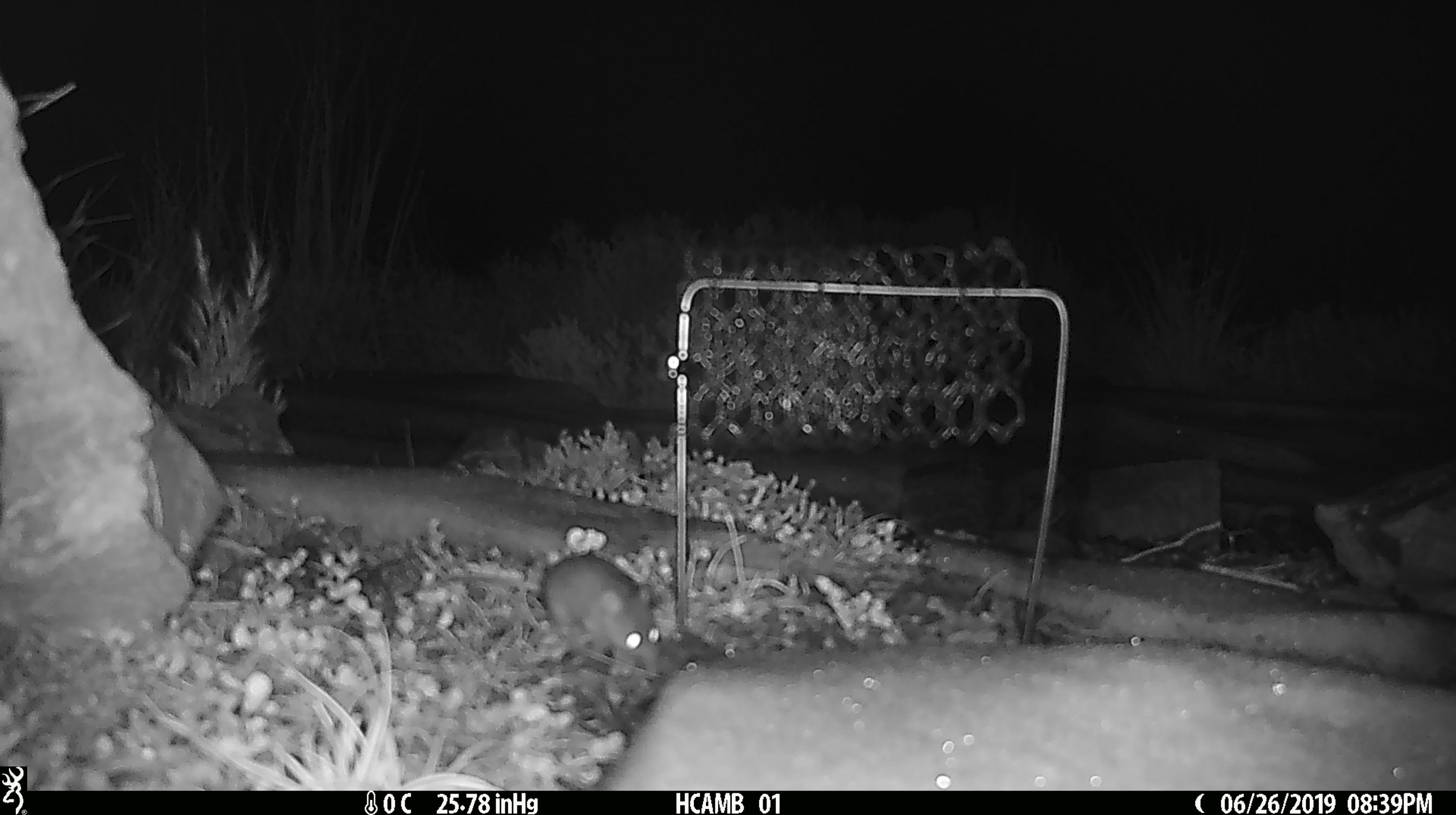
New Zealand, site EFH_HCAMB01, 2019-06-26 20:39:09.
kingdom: Animalia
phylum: Chordata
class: Mammalia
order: Rodentia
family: Muridae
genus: Mus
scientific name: Mus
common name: mouse